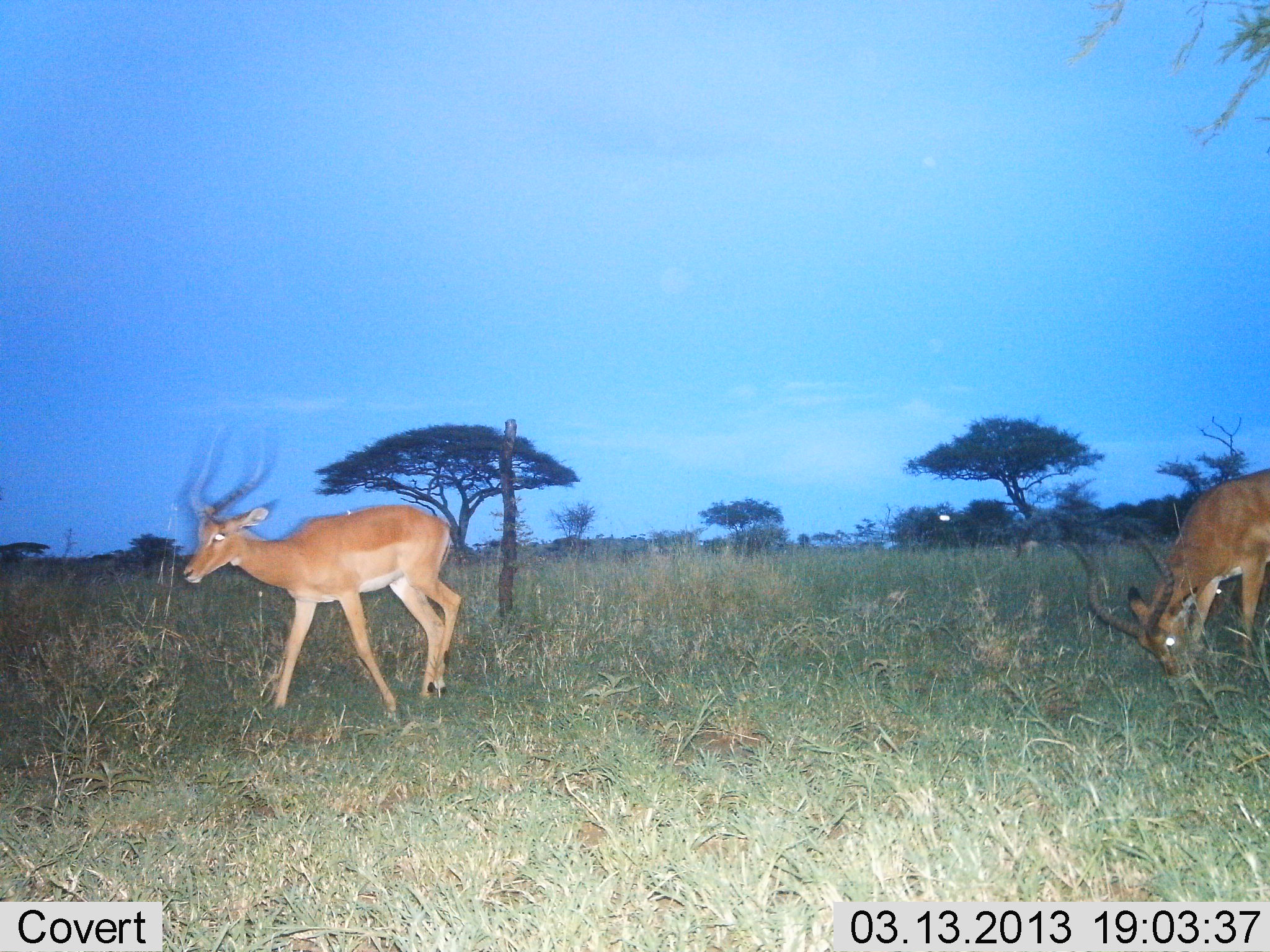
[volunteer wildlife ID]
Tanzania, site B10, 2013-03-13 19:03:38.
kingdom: Animalia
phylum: Chordata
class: Mammalia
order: Artiodactyla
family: Bovidae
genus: Aepyceros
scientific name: Aepyceros melampus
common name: impala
Impala (Aepyceros melampus), count 2. Behavior (volunteer vote fractions): standing 16%, resting 0%, moving 89%, interacting 0%. Young present (vote fraction): 0%. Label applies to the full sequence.